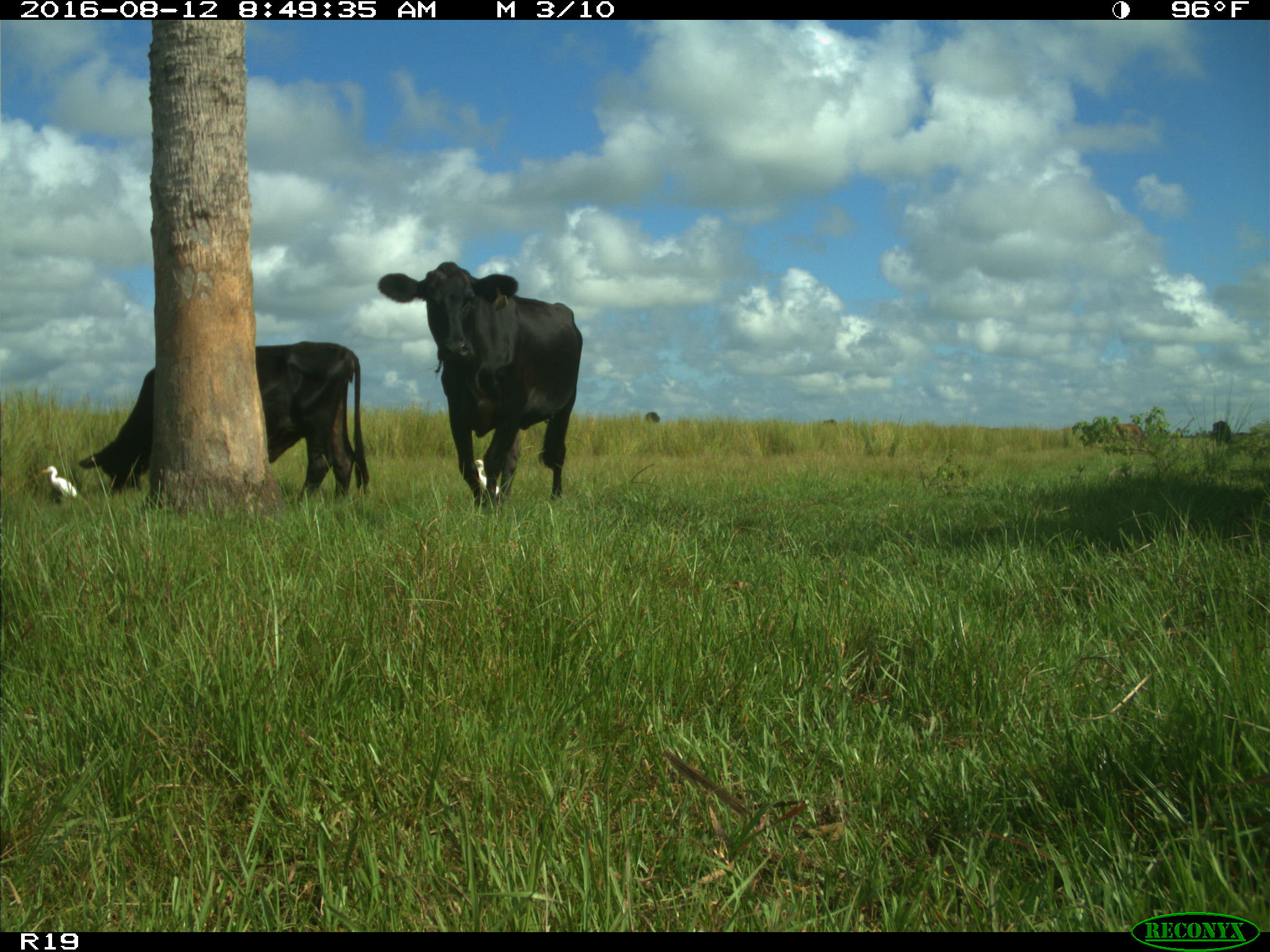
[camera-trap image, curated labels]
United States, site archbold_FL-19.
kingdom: Animalia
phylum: Chordata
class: Mammalia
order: Artiodactyla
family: Bovidae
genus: Bos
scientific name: Bos taurus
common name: domestic cow